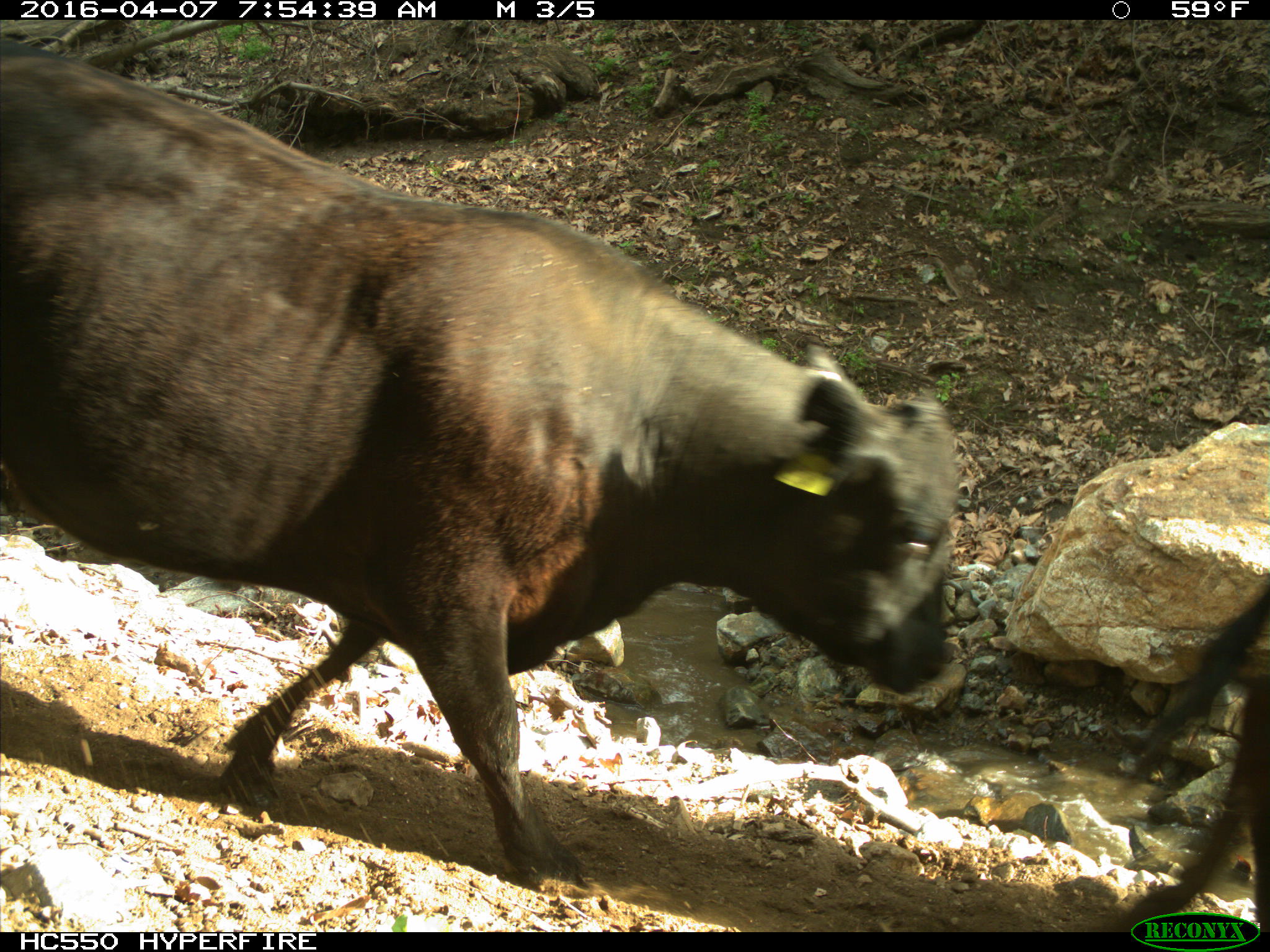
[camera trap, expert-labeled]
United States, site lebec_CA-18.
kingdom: Animalia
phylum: Chordata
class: Mammalia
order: Artiodactyla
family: Bovidae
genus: Bos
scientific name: Bos taurus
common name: domestic cow